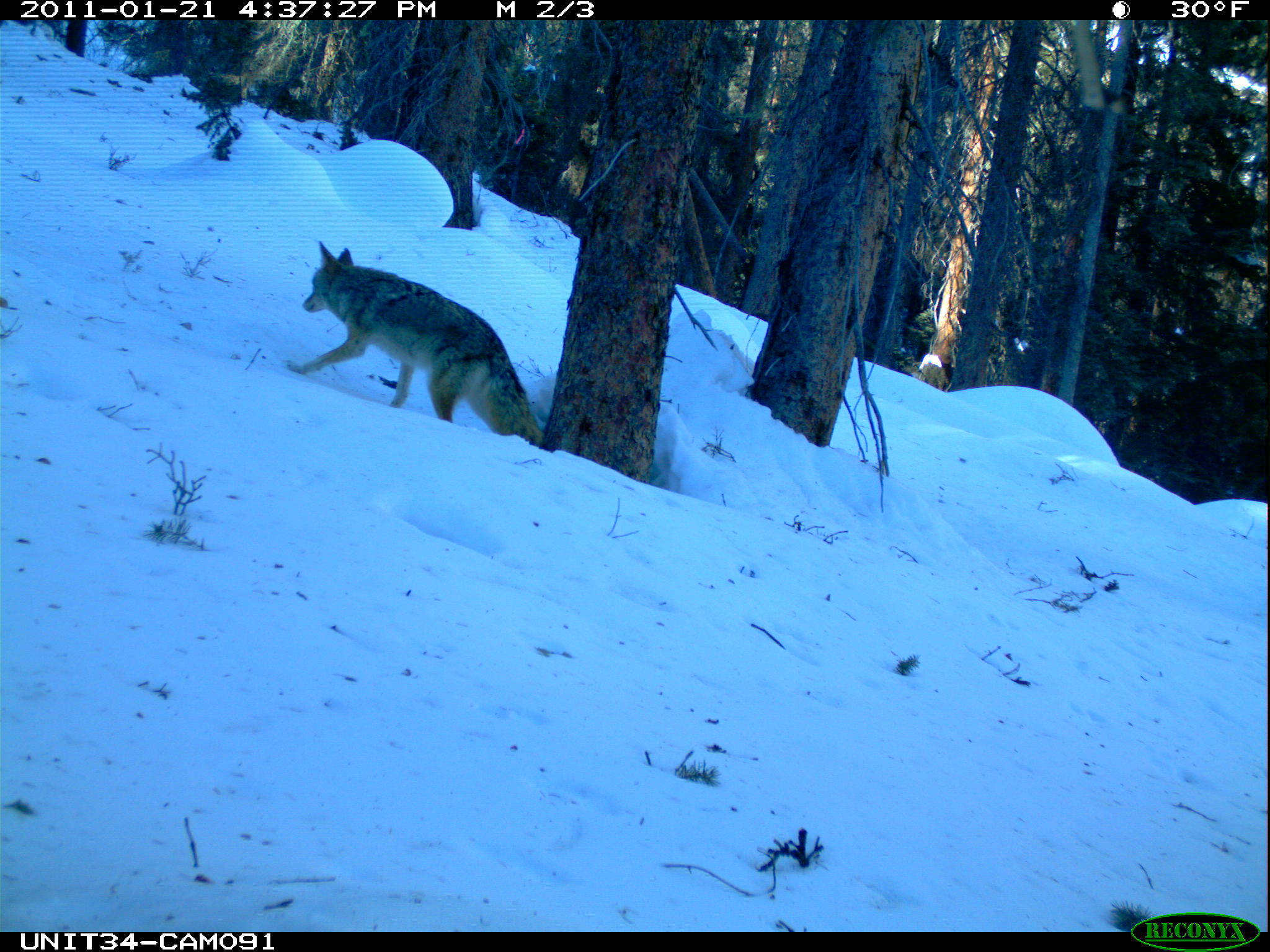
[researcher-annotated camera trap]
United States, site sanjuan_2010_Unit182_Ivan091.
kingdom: Animalia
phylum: Chordata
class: Mammalia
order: Carnivora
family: Canidae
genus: Canis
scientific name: Canis latrans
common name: coyote